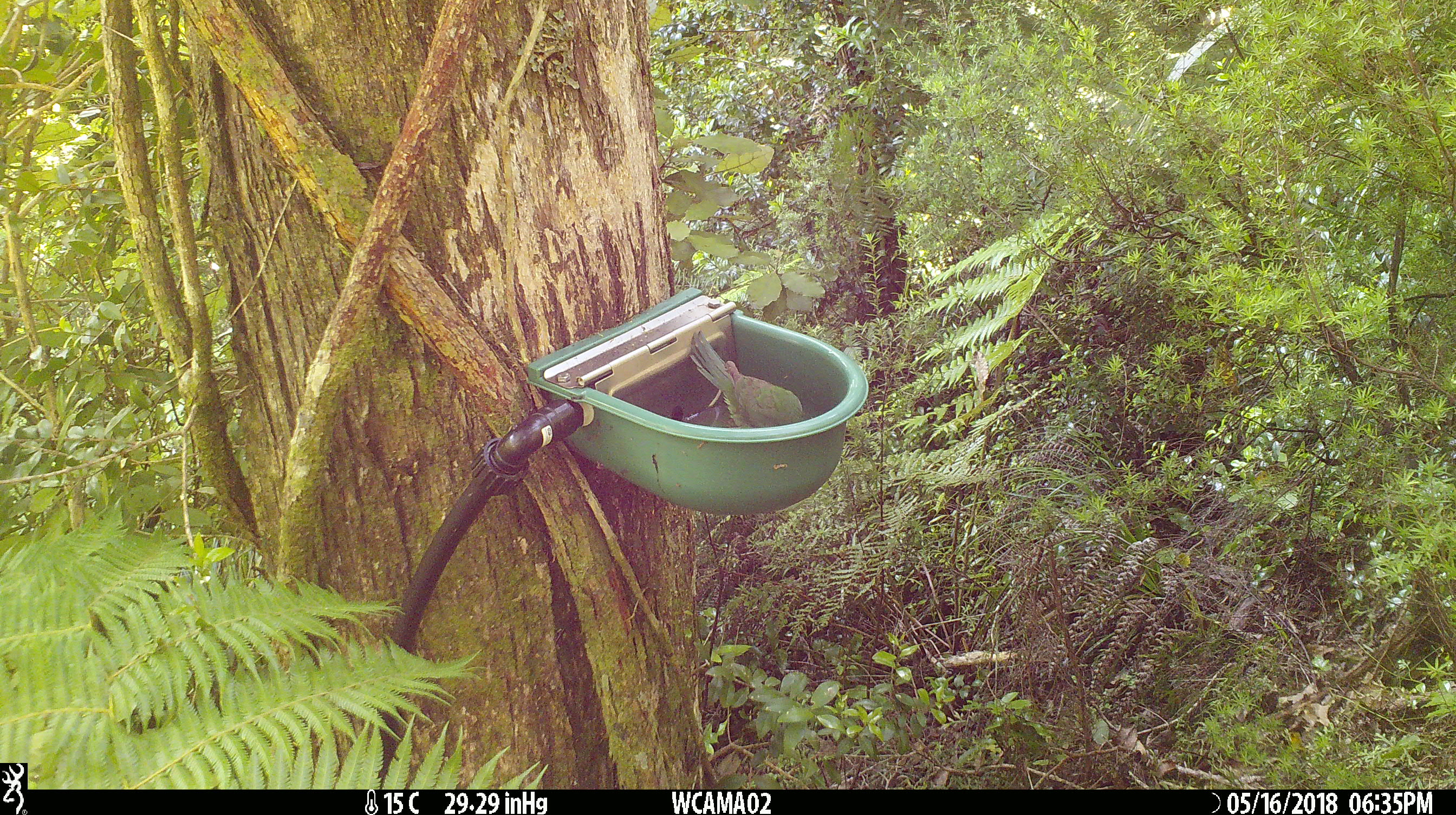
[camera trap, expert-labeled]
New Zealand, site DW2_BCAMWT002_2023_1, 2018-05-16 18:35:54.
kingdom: Animalia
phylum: Chordata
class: Aves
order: Psittaciformes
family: Psittaculidae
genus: Cyanoramphus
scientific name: Cyanoramphus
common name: parakeet